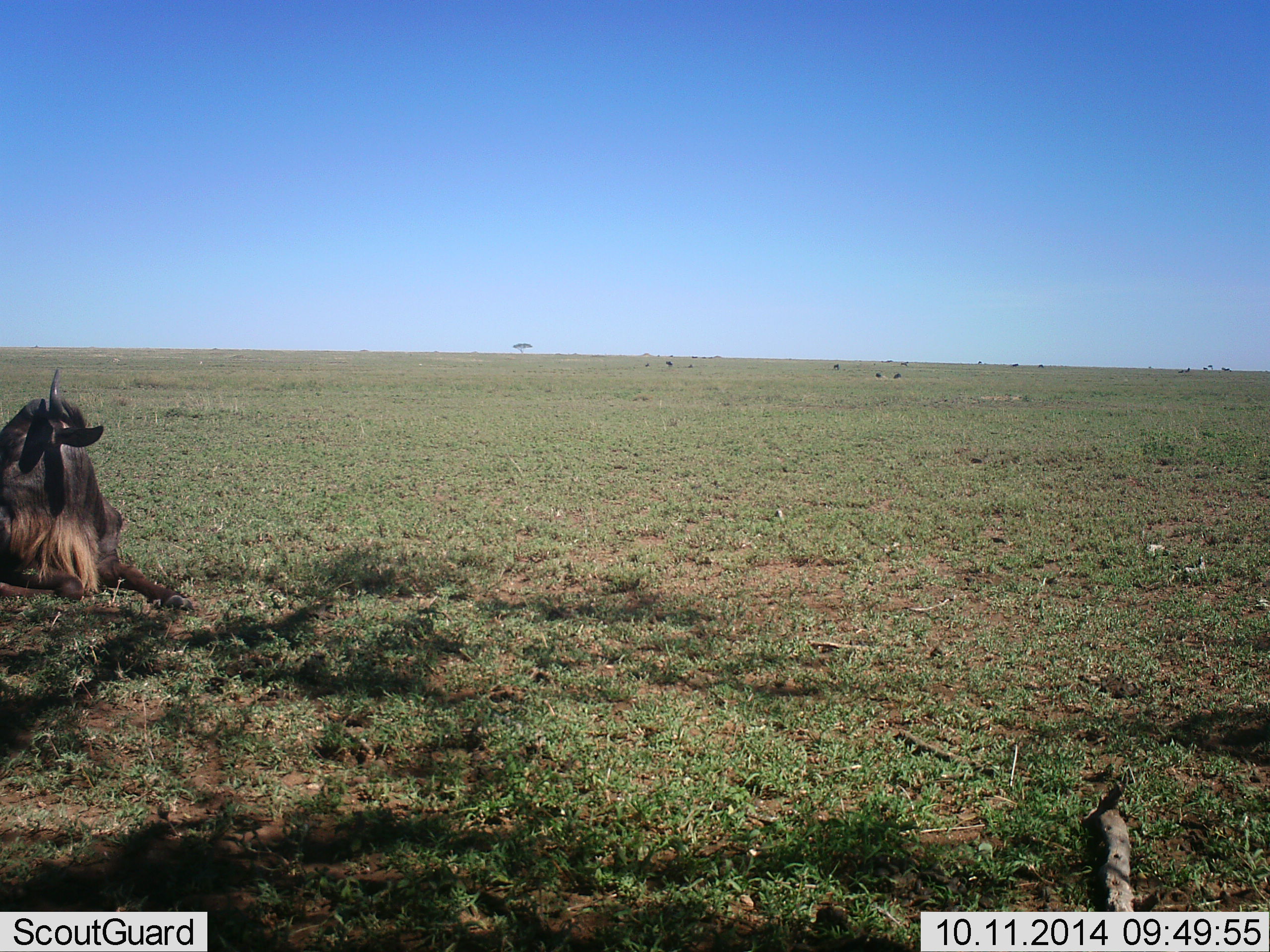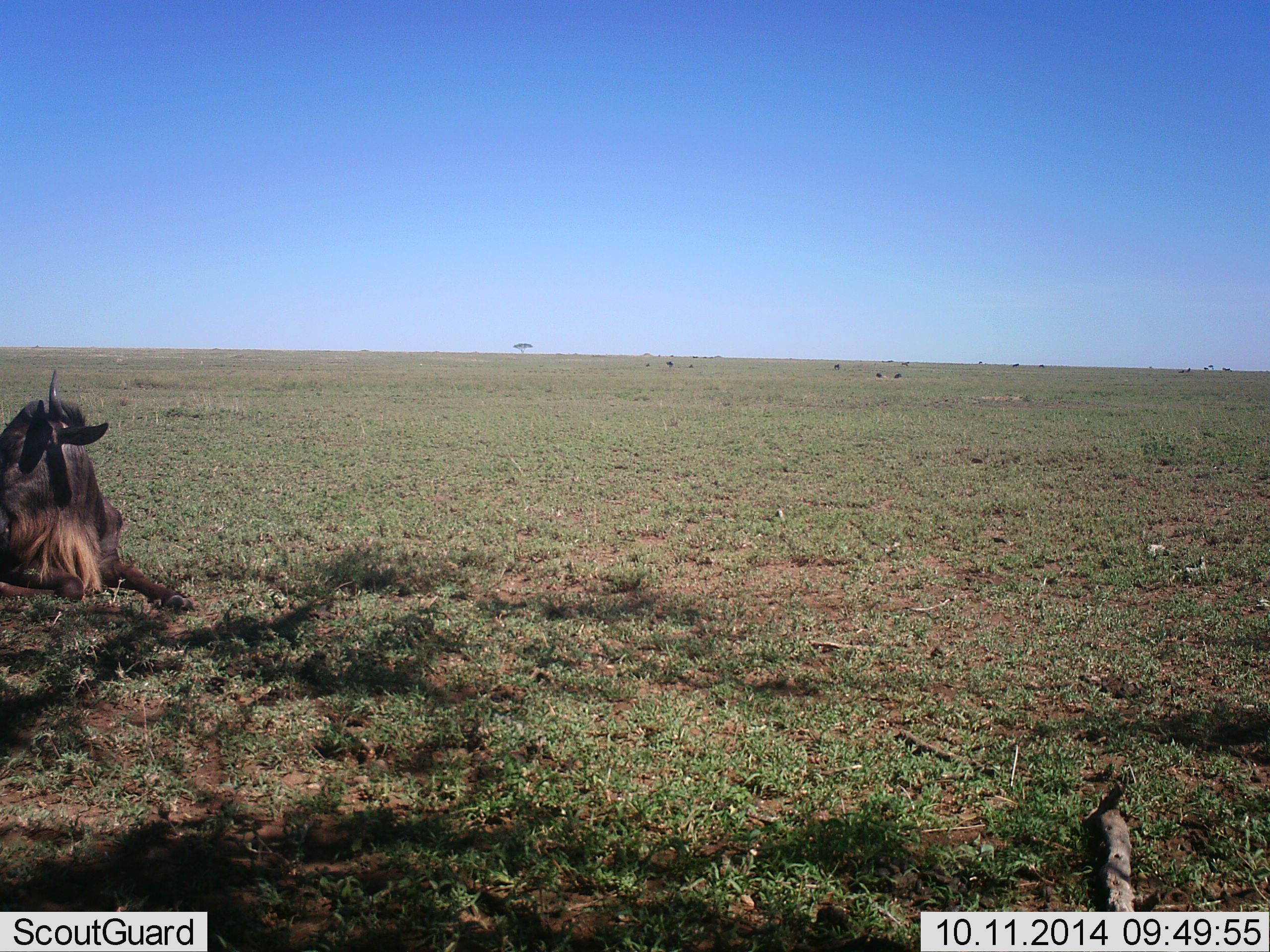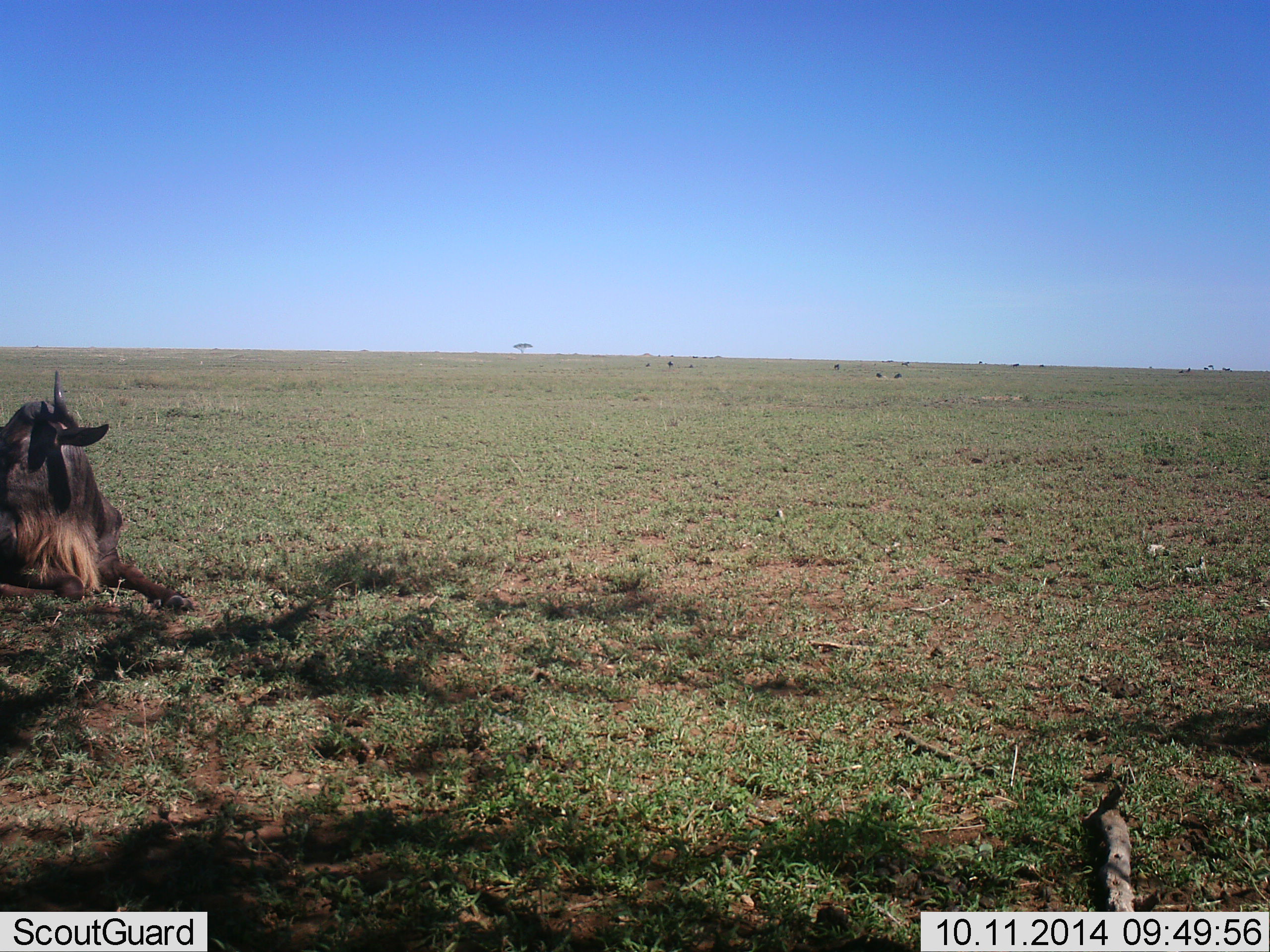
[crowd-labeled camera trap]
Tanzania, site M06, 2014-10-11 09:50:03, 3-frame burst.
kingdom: Animalia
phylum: Chordata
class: Mammalia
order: Artiodactyla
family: Bovidae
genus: Connochaetes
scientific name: Connochaetes taurinus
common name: blue wildebeest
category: wildebeest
Wildebeest (blue wildebeest) (Connochaetes taurinus), count 1. Behavior (volunteer vote fractions): standing 0%, resting 100%, moving 0%, interacting 0%. Young present (vote fraction): 0%. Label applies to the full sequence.